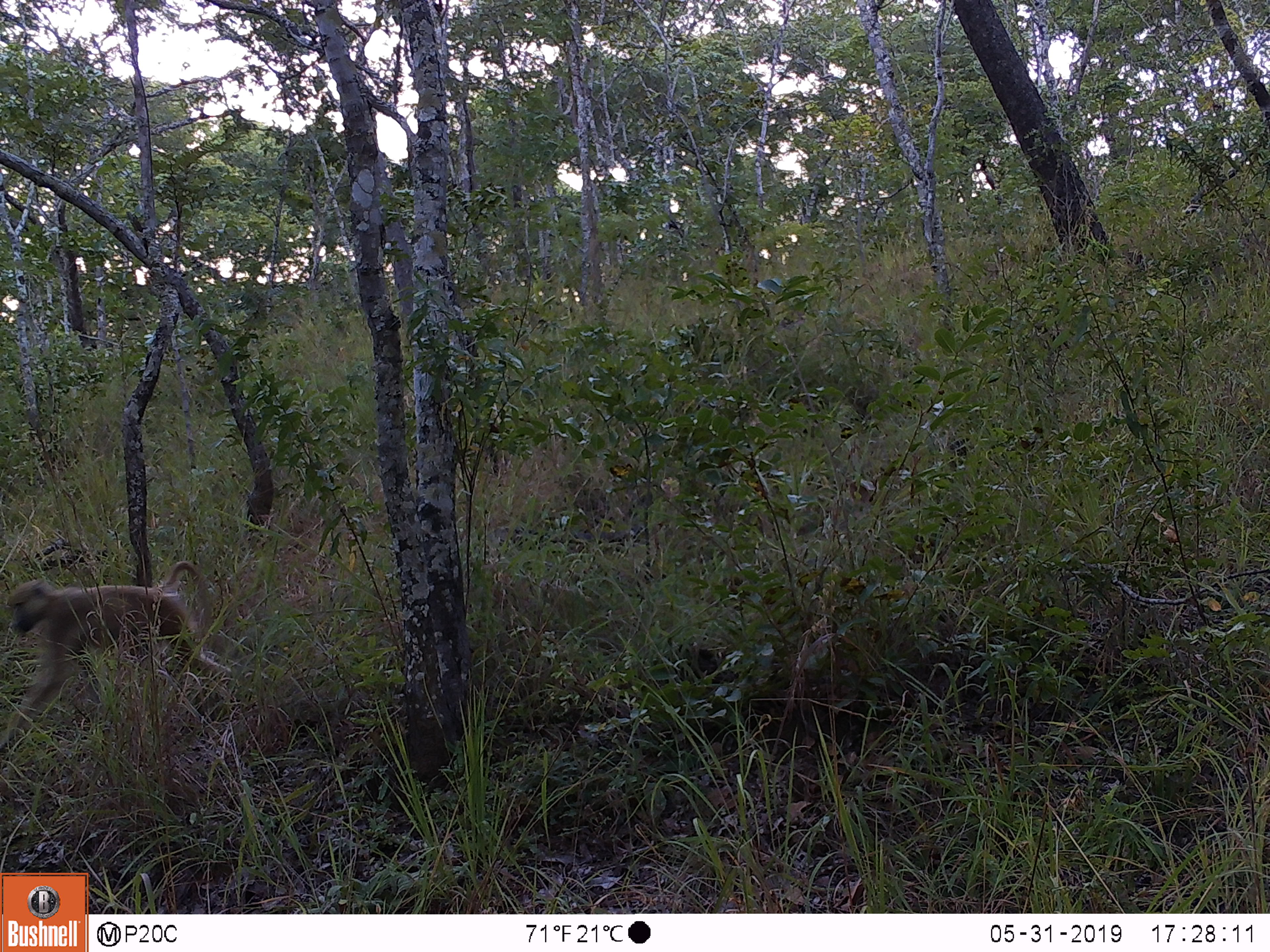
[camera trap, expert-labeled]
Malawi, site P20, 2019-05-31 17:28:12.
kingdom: Animalia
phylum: Chordata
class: Mammalia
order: Primates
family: Cercopithecidae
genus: Papio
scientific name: Papio cynocephalus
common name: yellow baboon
Yellow baboon (Papio cynocephalus), count 1.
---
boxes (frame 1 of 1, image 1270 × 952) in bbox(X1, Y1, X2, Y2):
yellow baboon: bbox(0, 558, 241, 761)